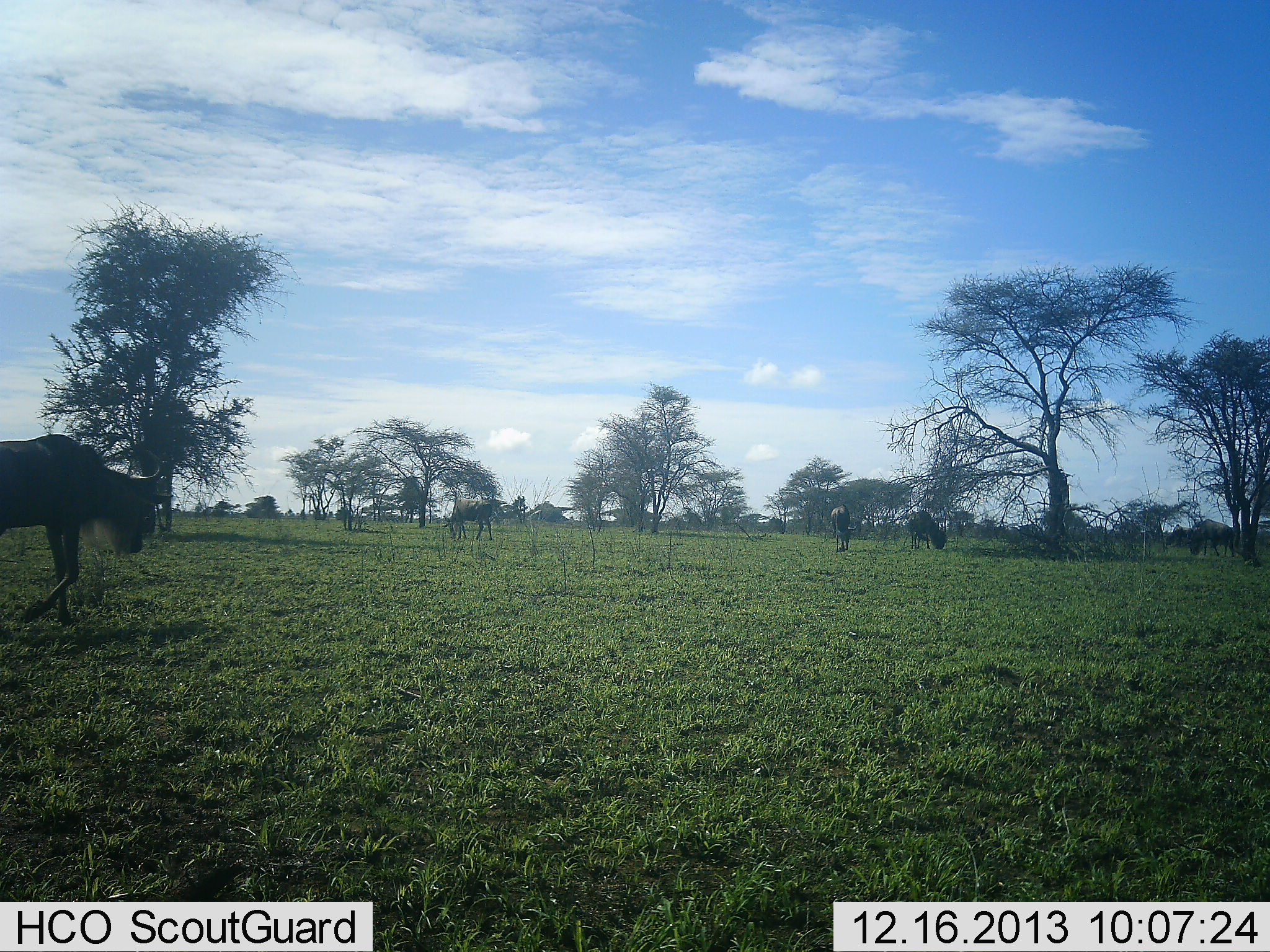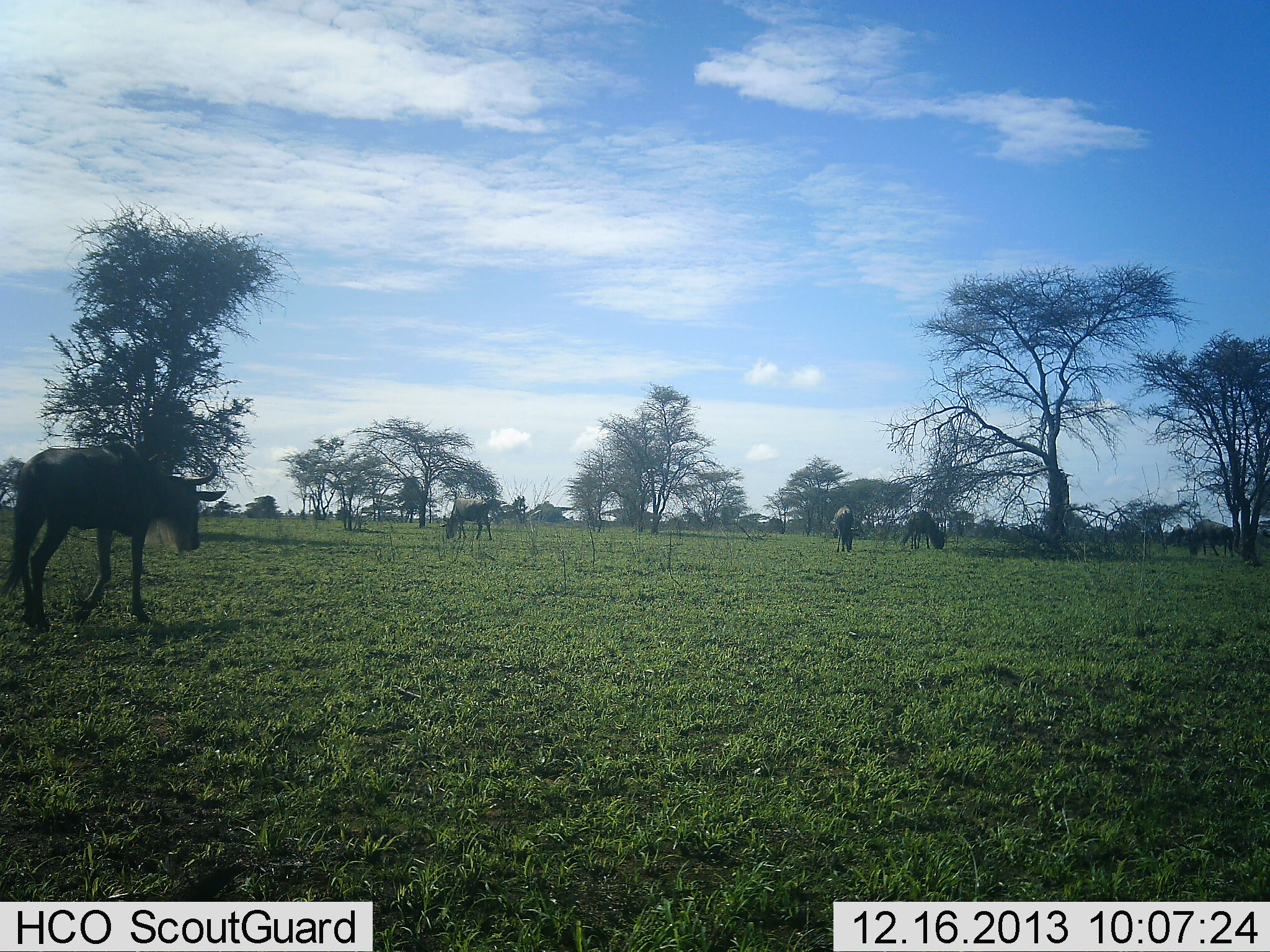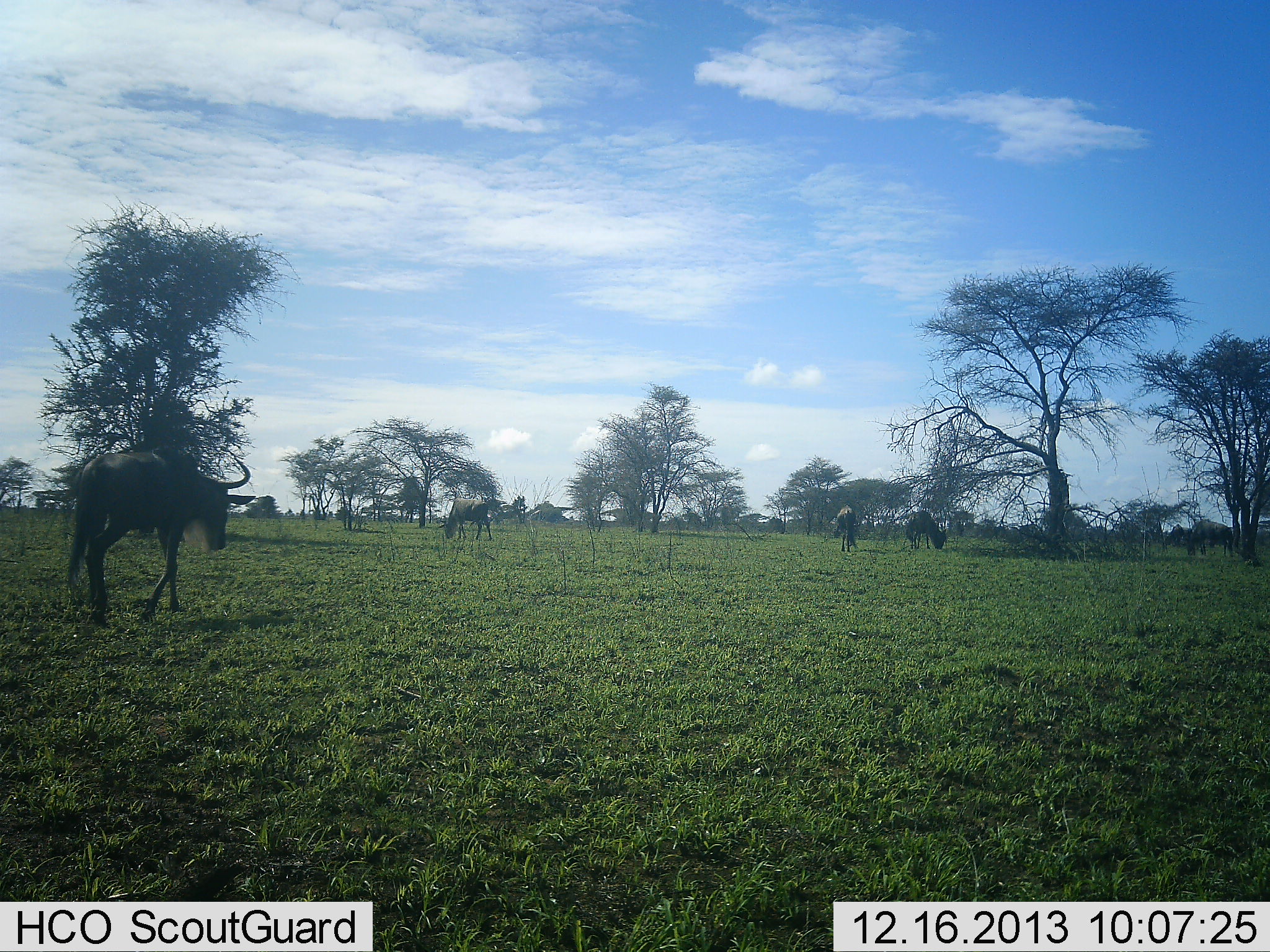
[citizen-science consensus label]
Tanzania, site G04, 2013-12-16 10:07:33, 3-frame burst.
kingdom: Animalia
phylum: Chordata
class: Mammalia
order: Artiodactyla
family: Bovidae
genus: Connochaetes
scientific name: Connochaetes taurinus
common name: blue wildebeest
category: wildebeest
Wildebeest (blue wildebeest) (Connochaetes taurinus), count 5. Behavior (volunteer vote fractions): standing 30%, resting 0%, moving 80%, interacting 0%. Young present (vote fraction): 0%. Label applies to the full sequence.